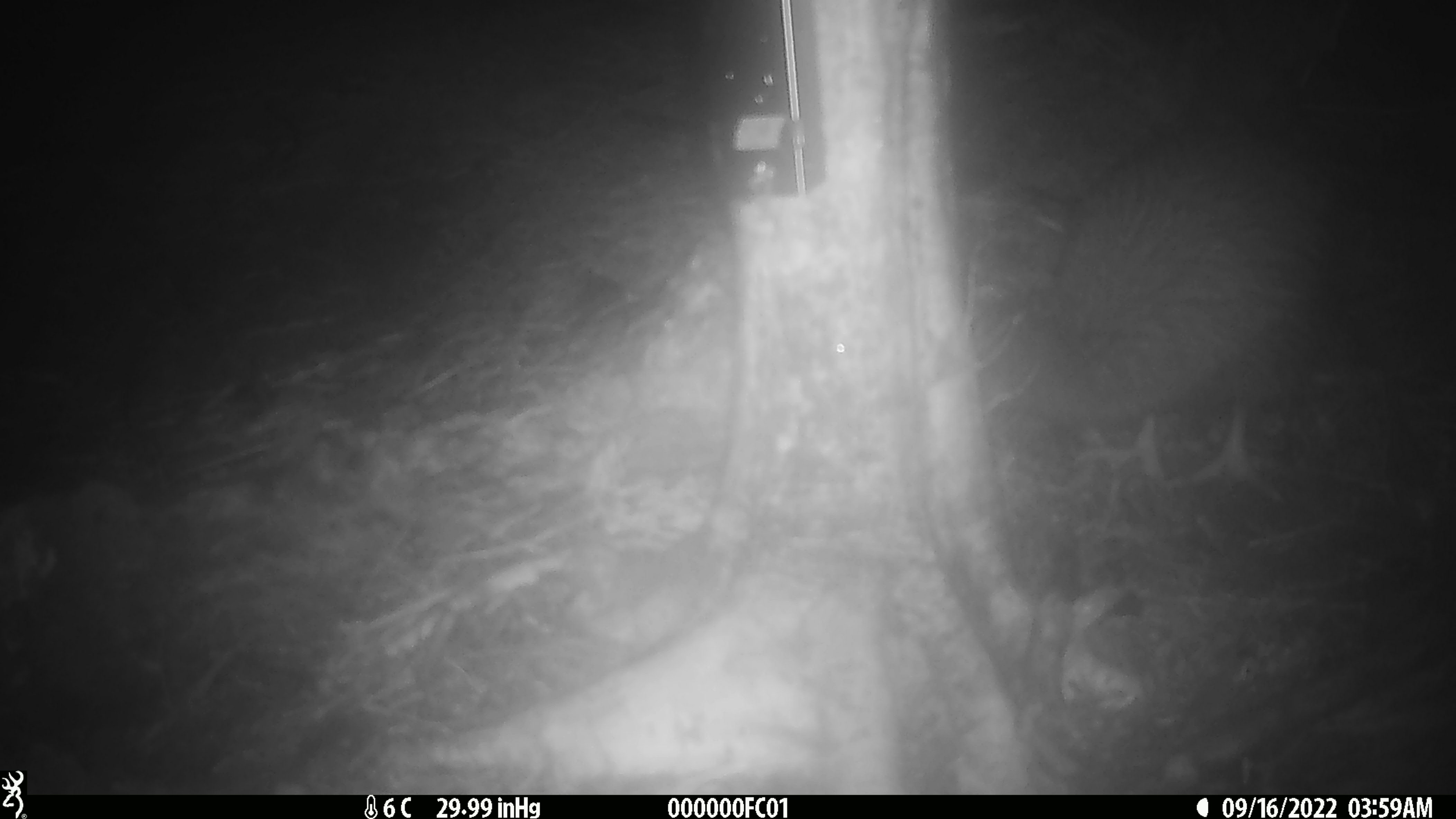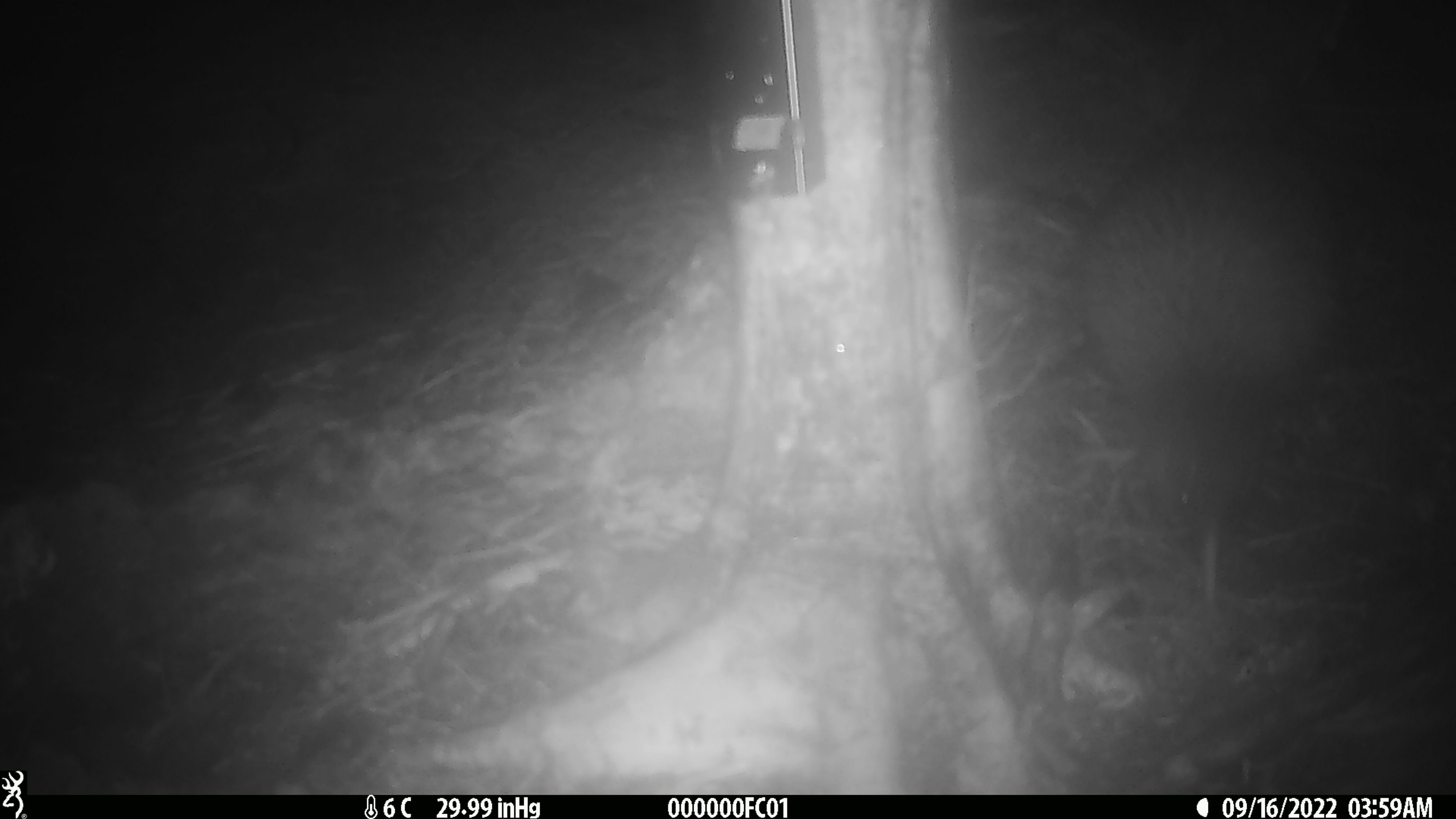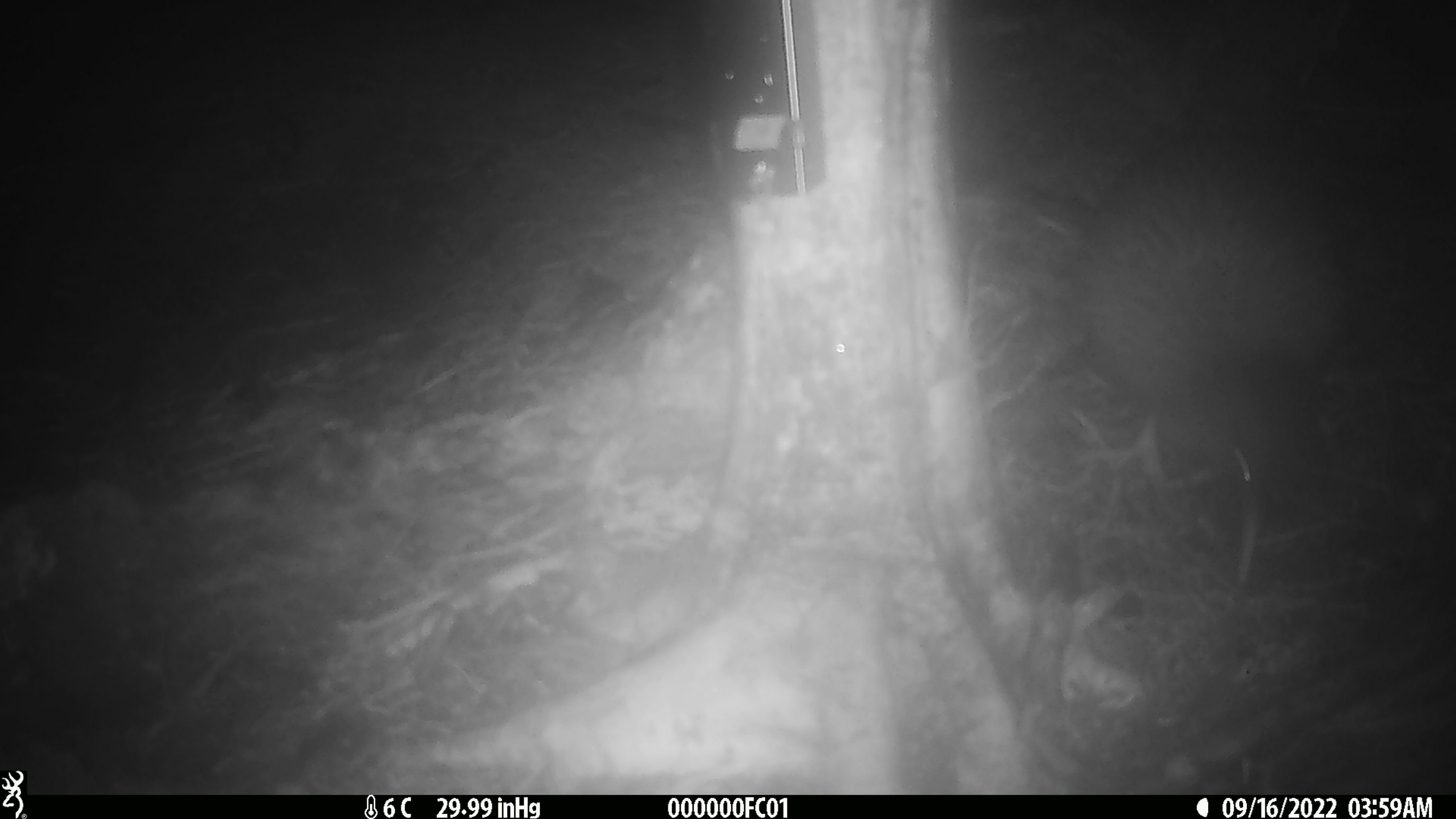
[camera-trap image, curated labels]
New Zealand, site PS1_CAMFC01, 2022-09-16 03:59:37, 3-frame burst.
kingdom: Animalia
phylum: Chordata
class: Aves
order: Apterygiformes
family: Apterygidae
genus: Apteryx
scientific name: Apteryx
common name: kiwi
Kiwi (Apteryx).